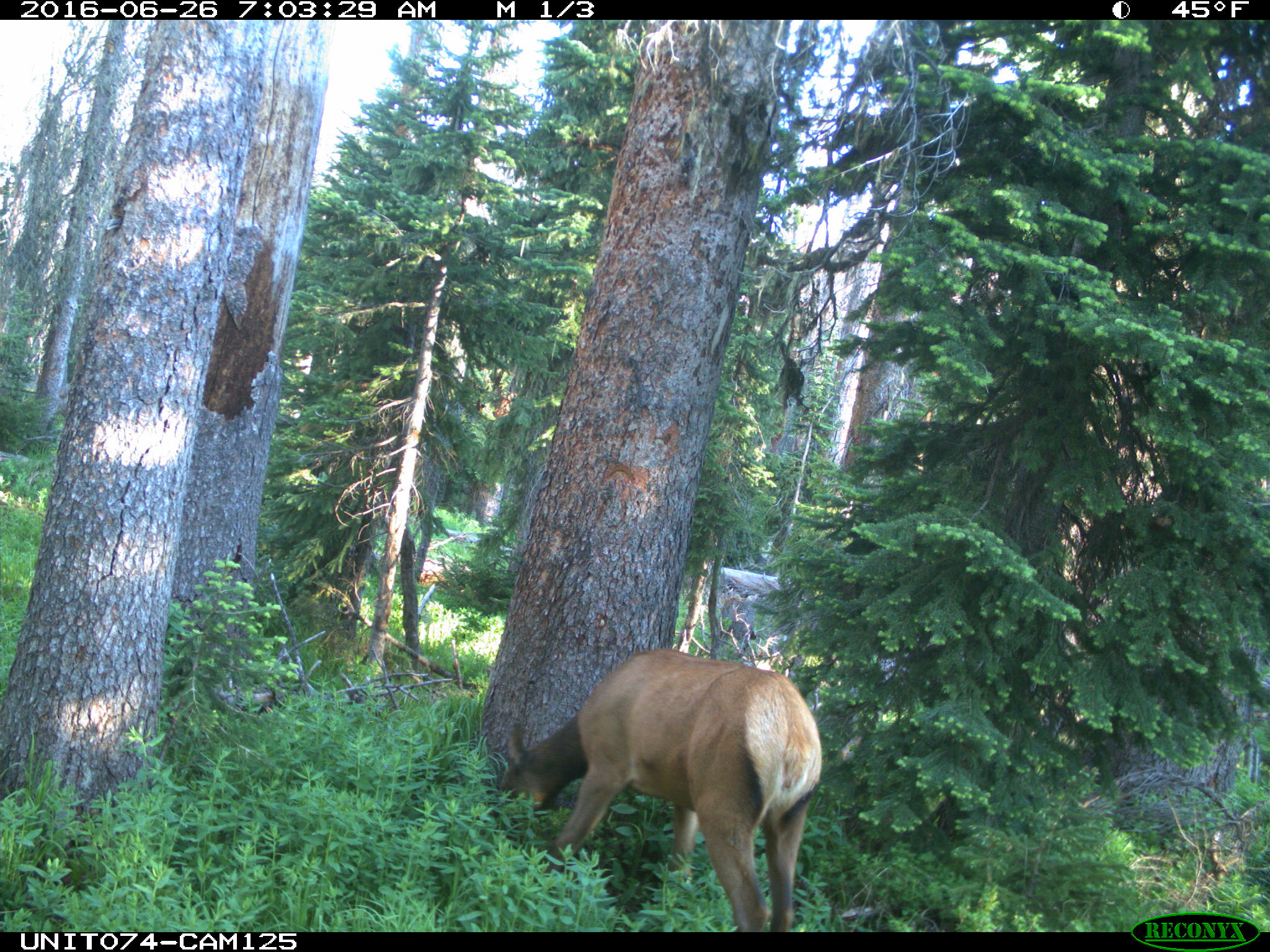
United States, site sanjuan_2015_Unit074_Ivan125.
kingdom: Animalia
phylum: Chordata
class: Mammalia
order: Artiodactyla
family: Cervidae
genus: Cervus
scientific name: Cervus elaphus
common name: red deer